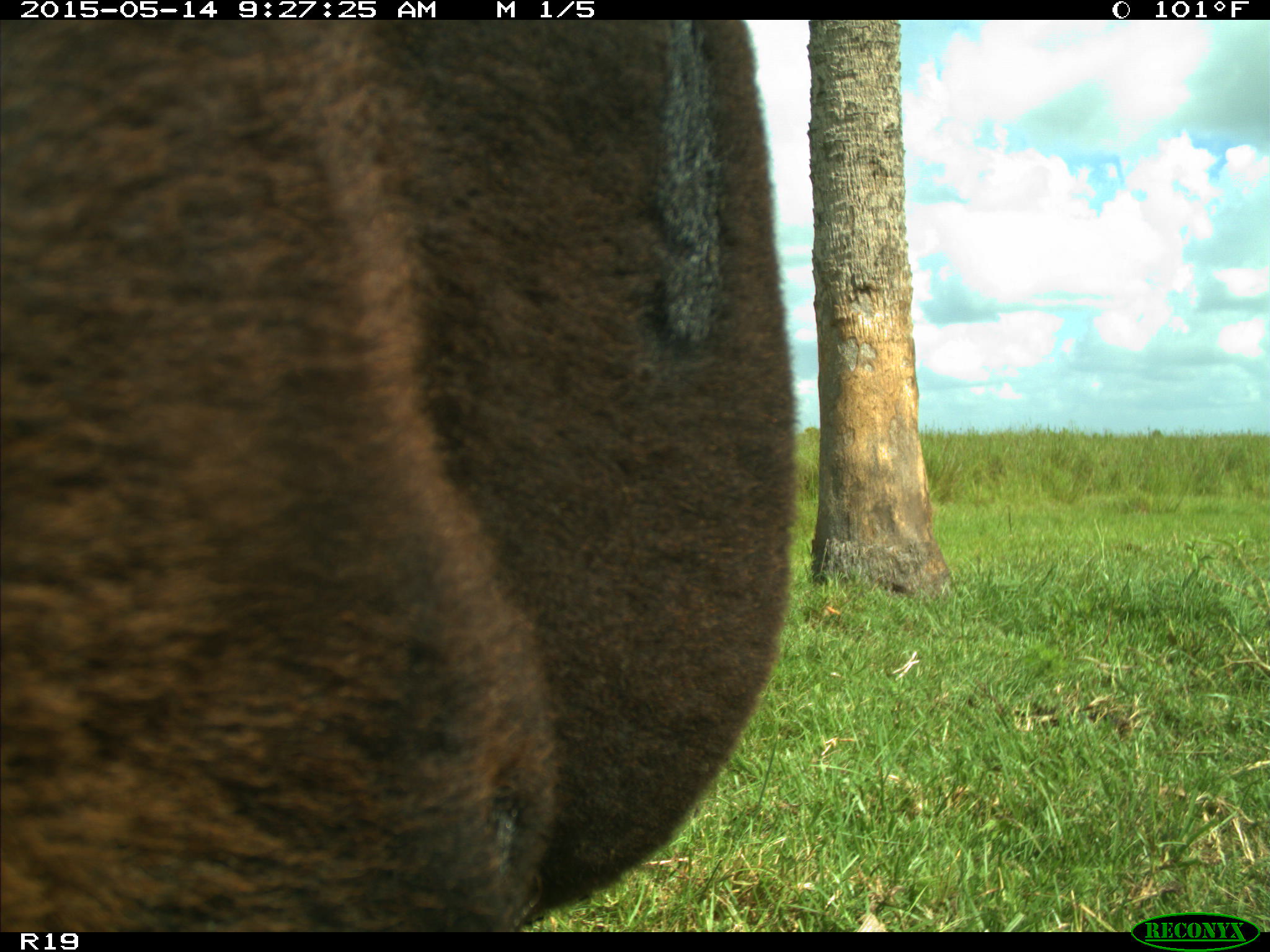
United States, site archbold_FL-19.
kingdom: Animalia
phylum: Chordata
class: Mammalia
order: Artiodactyla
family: Bovidae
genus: Bos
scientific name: Bos taurus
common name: domestic cow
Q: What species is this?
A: Bos taurus (domestic cow).